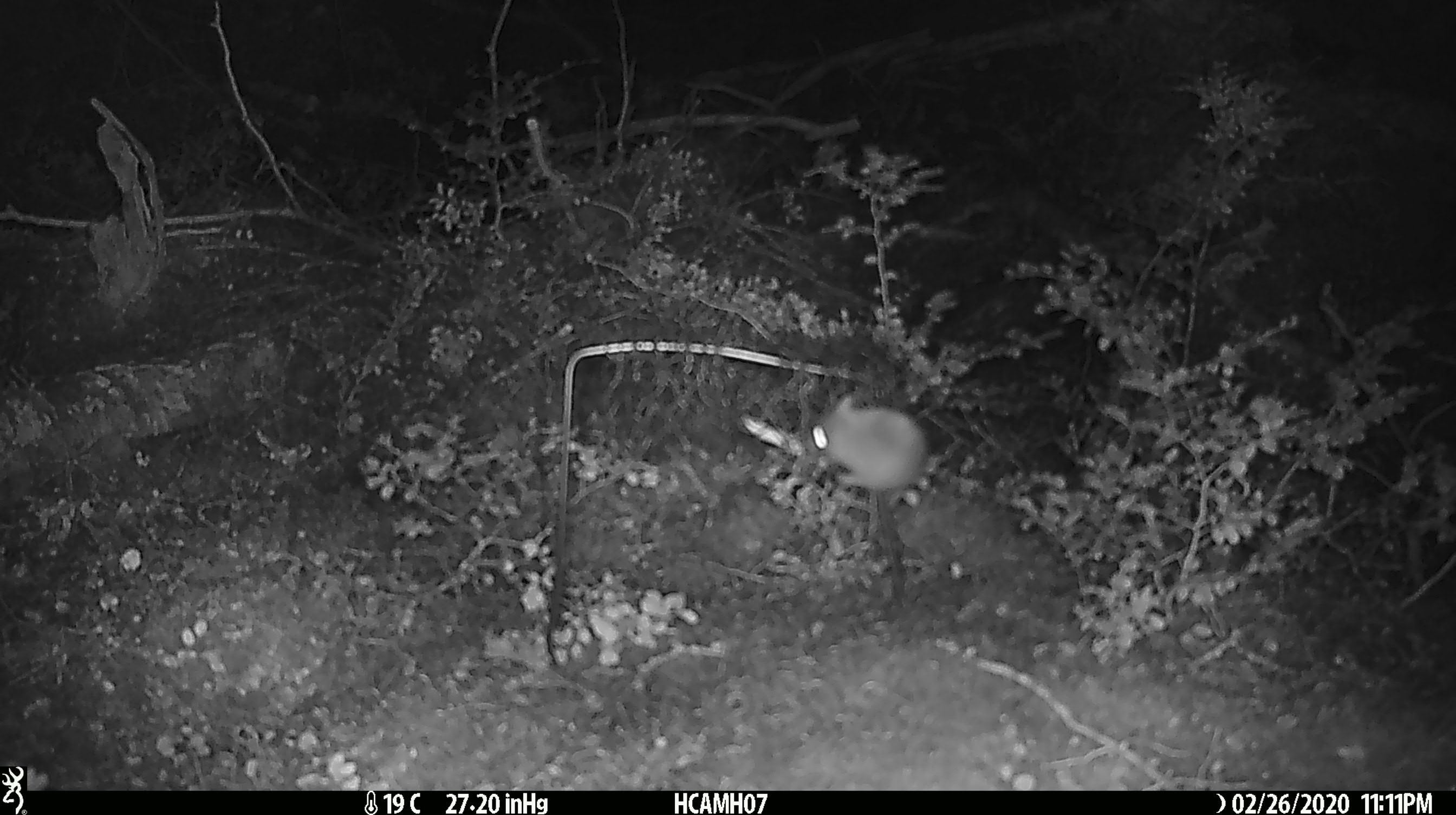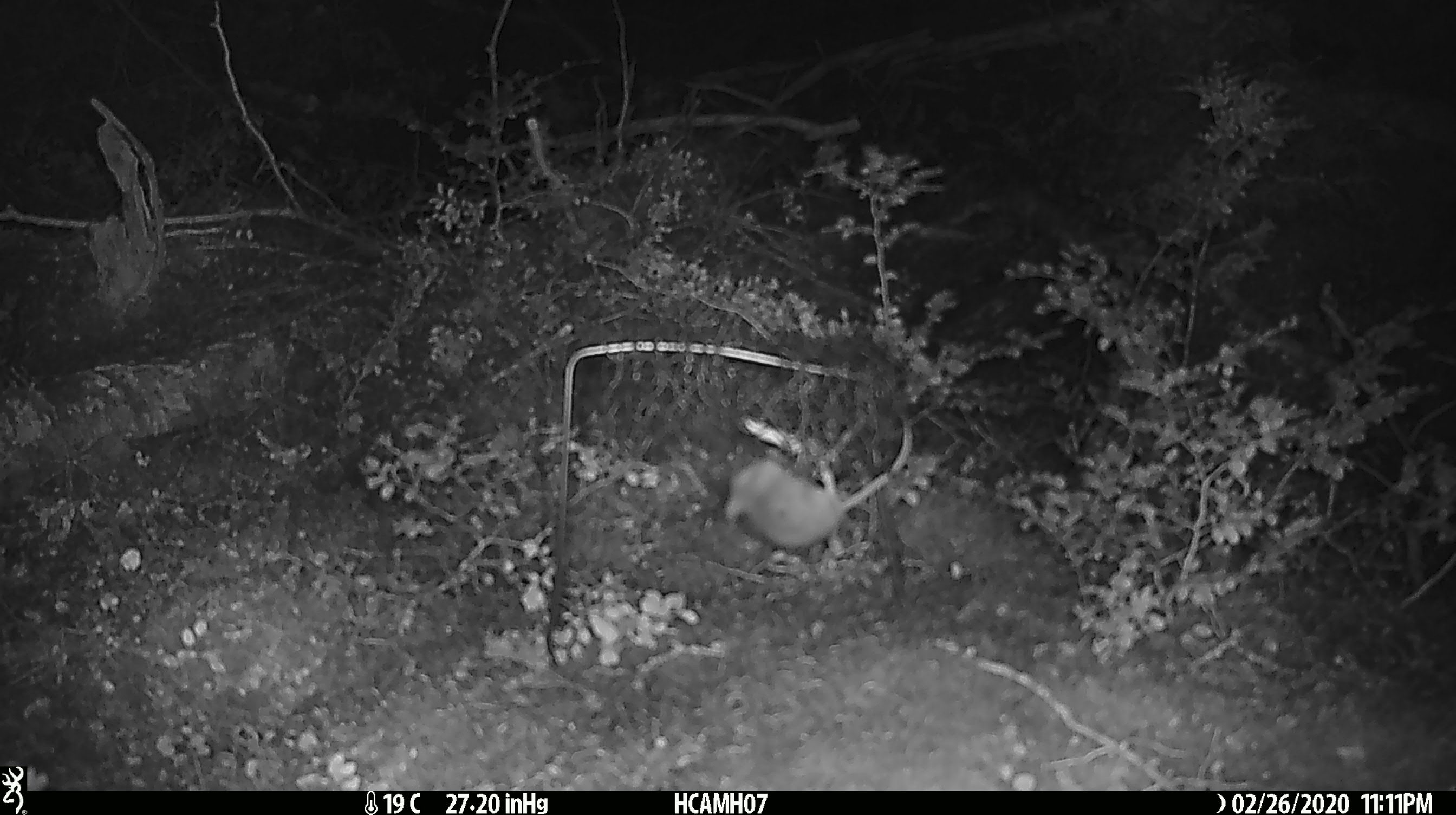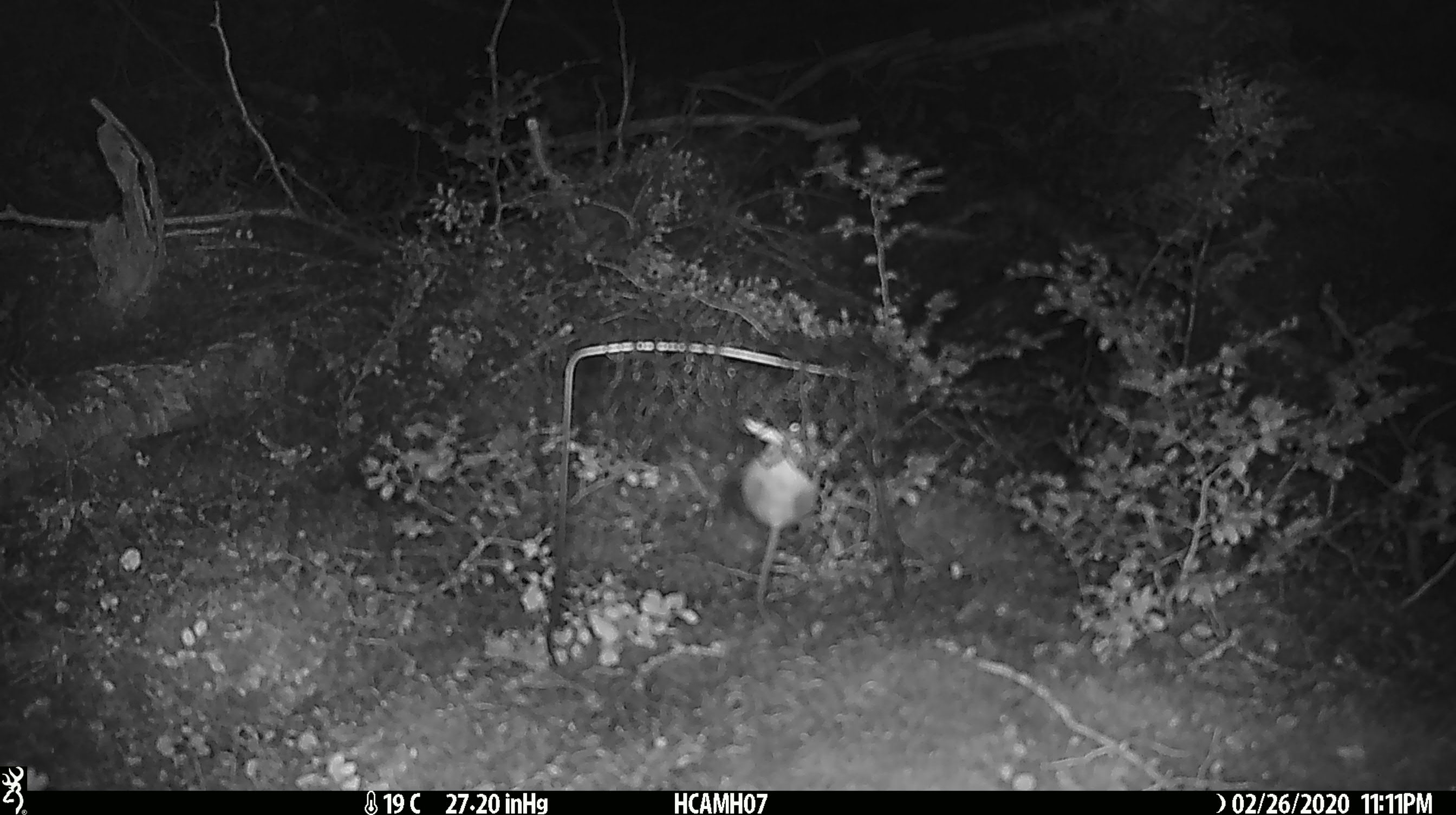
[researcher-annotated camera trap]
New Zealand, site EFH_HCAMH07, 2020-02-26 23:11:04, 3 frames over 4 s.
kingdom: Animalia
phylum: Chordata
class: Mammalia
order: Rodentia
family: Muridae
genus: Mus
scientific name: Mus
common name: mouse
Mouse (Mus).